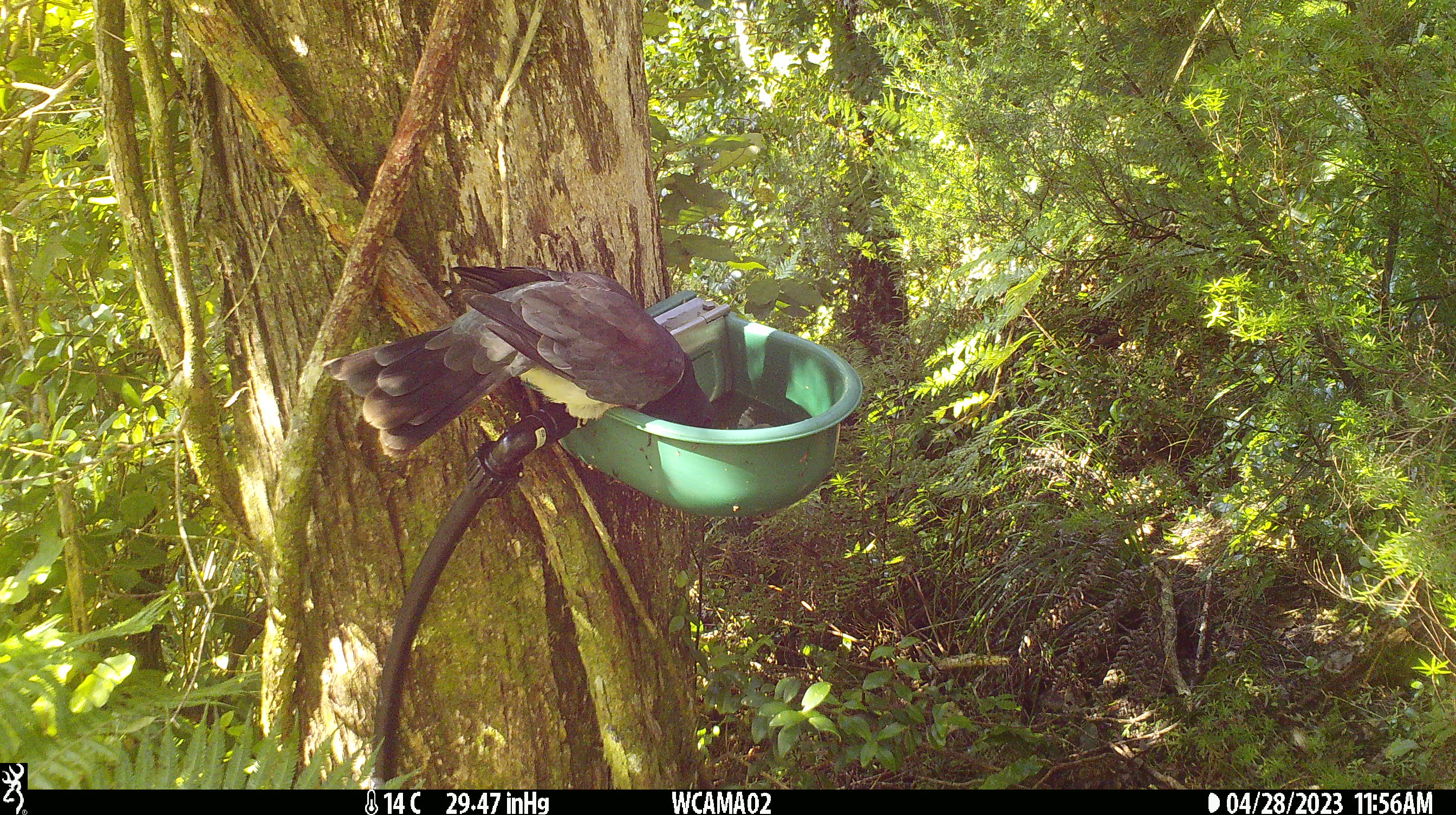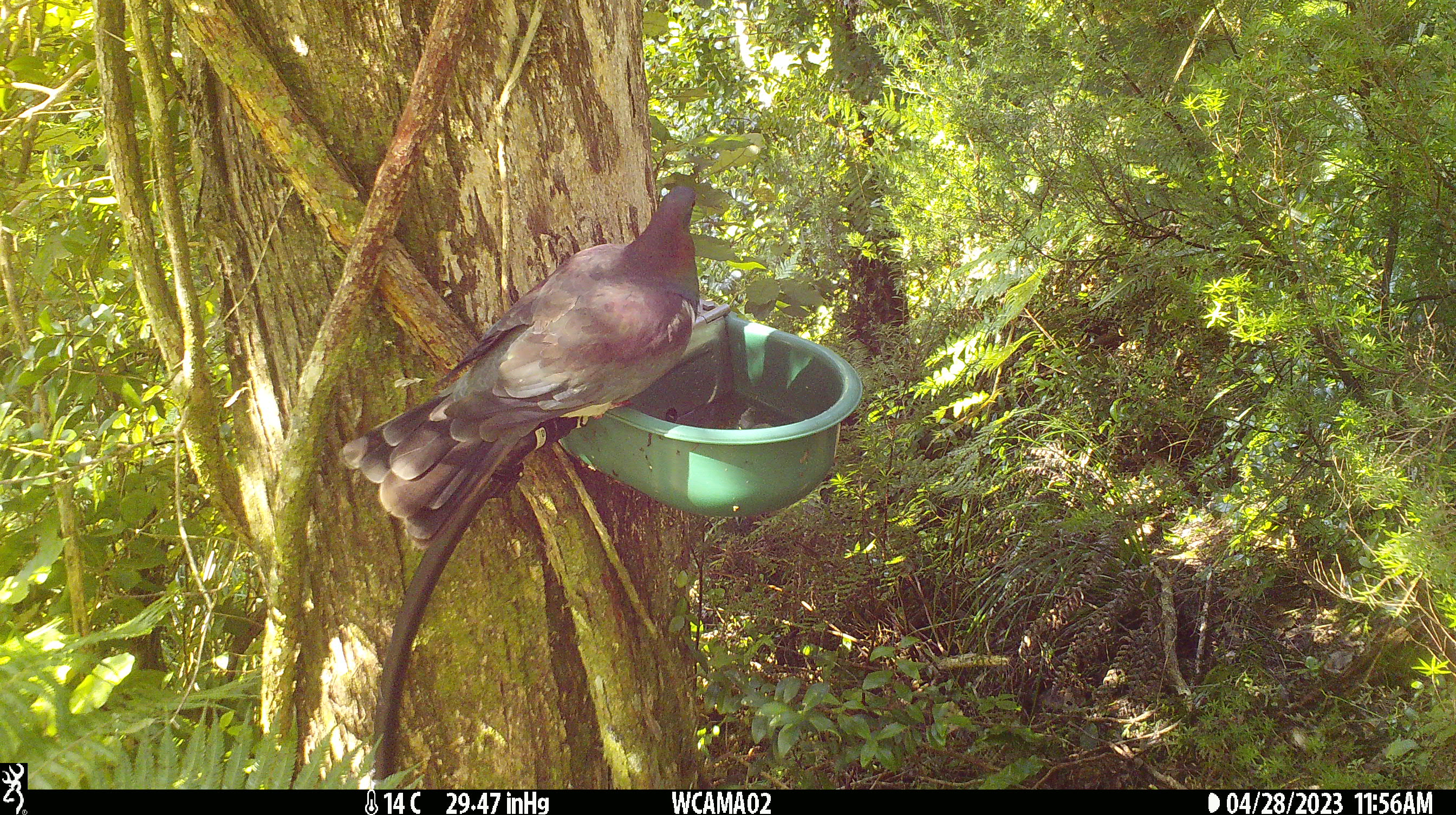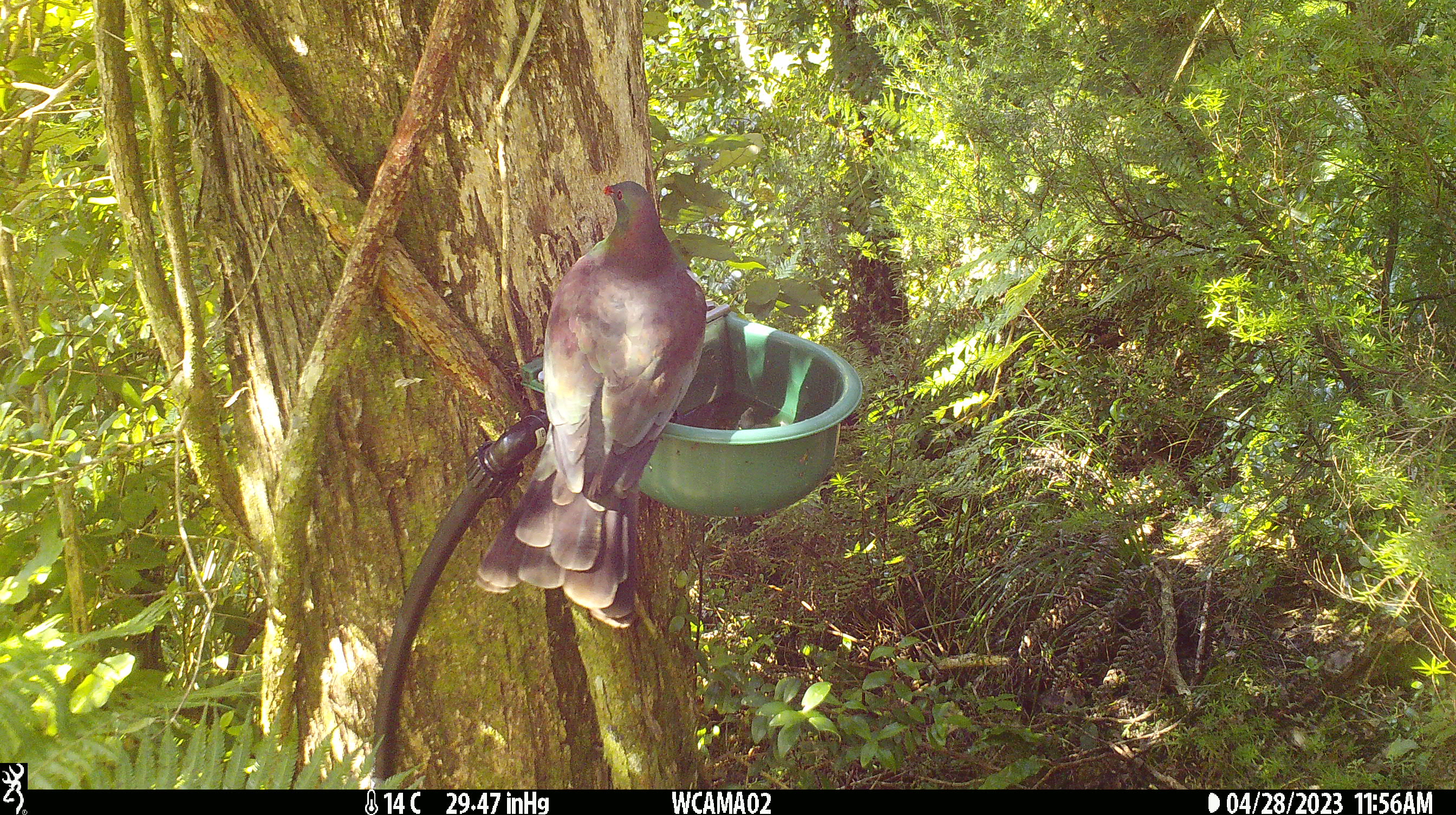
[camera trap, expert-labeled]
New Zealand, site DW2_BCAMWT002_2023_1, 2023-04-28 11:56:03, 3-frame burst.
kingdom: Animalia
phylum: Chordata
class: Aves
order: Columbiformes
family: Columbidae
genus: Hemiphaga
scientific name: Hemiphaga novaeseelandiae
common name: new zealand pigeon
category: kereru